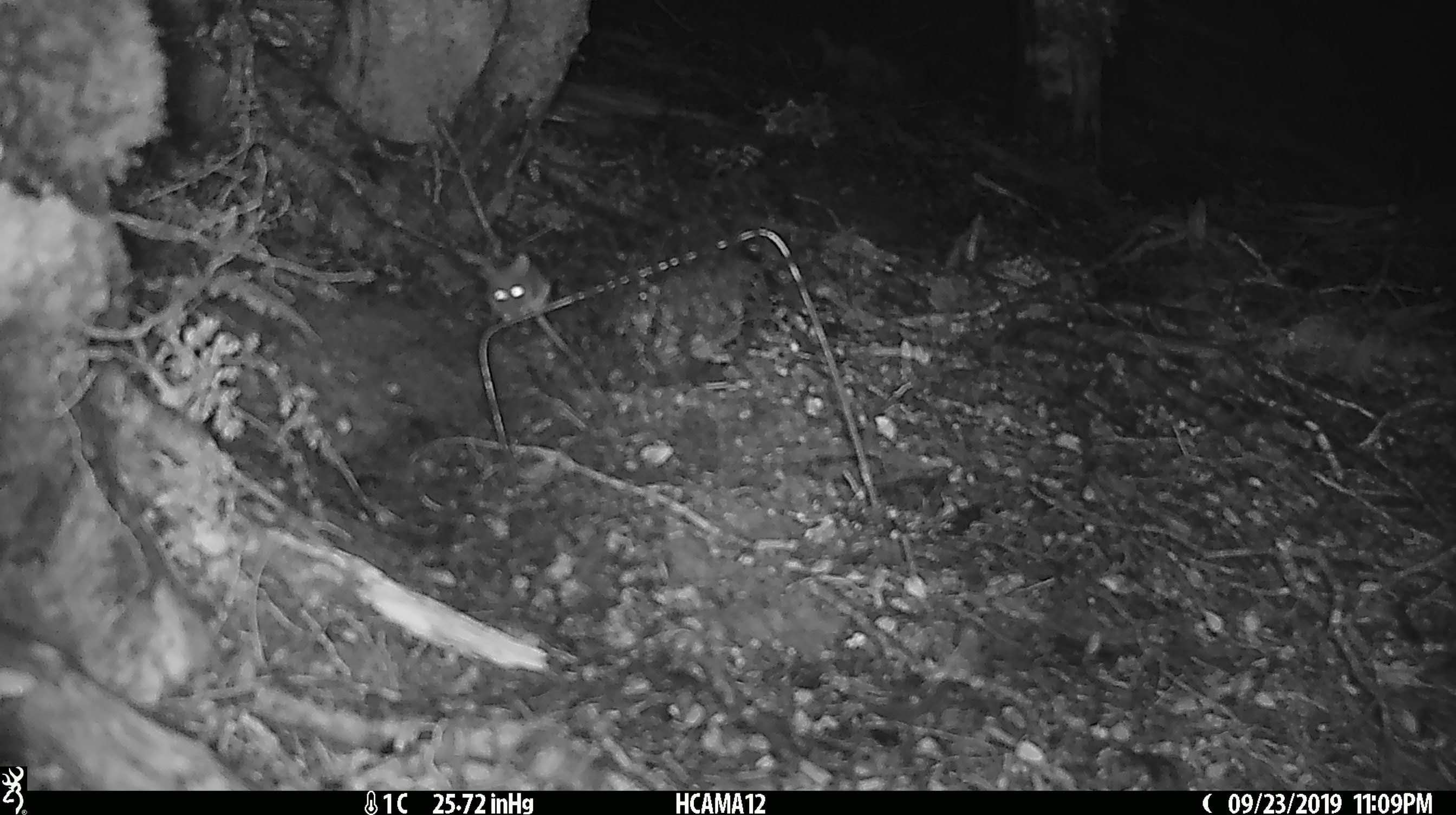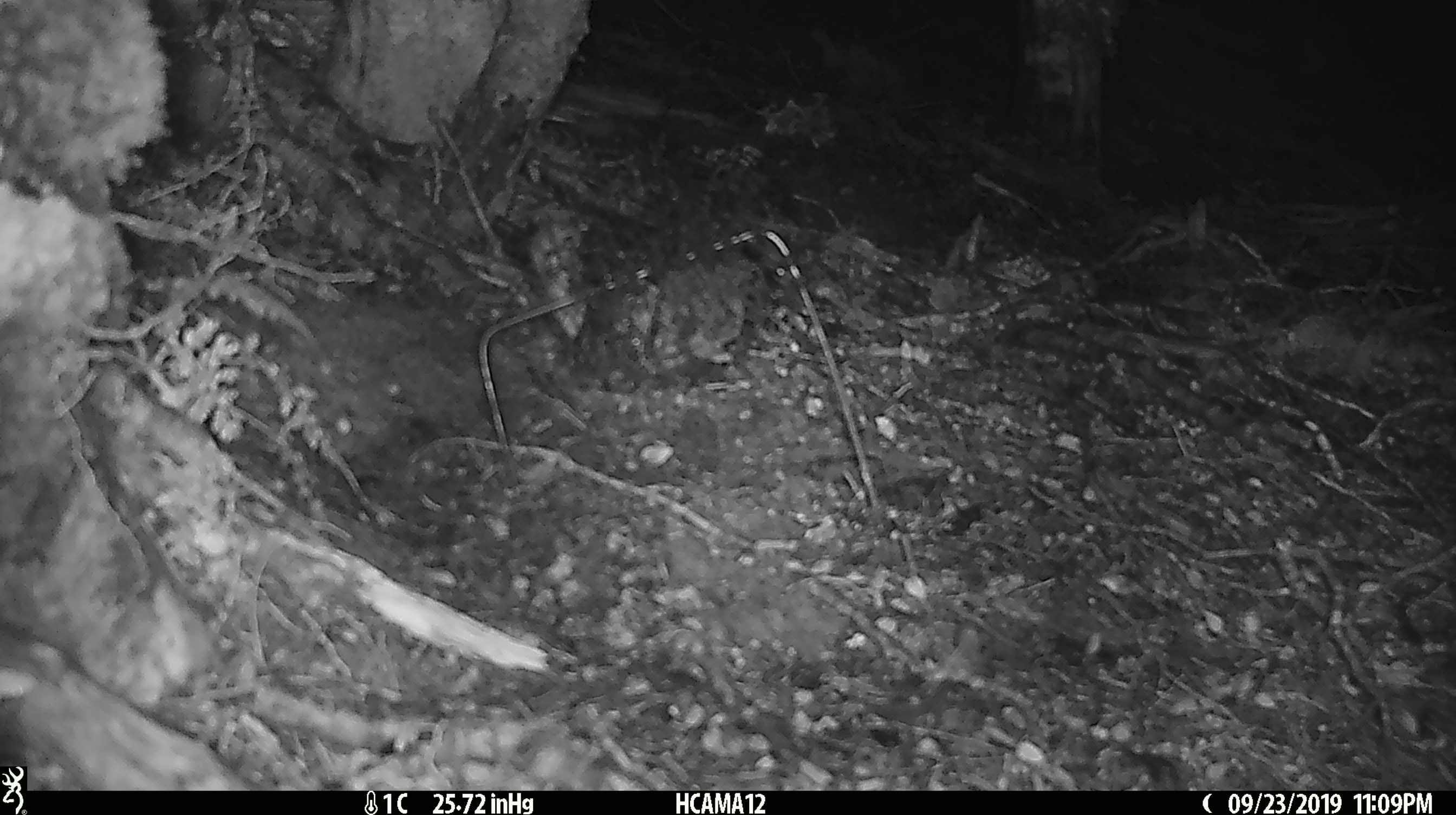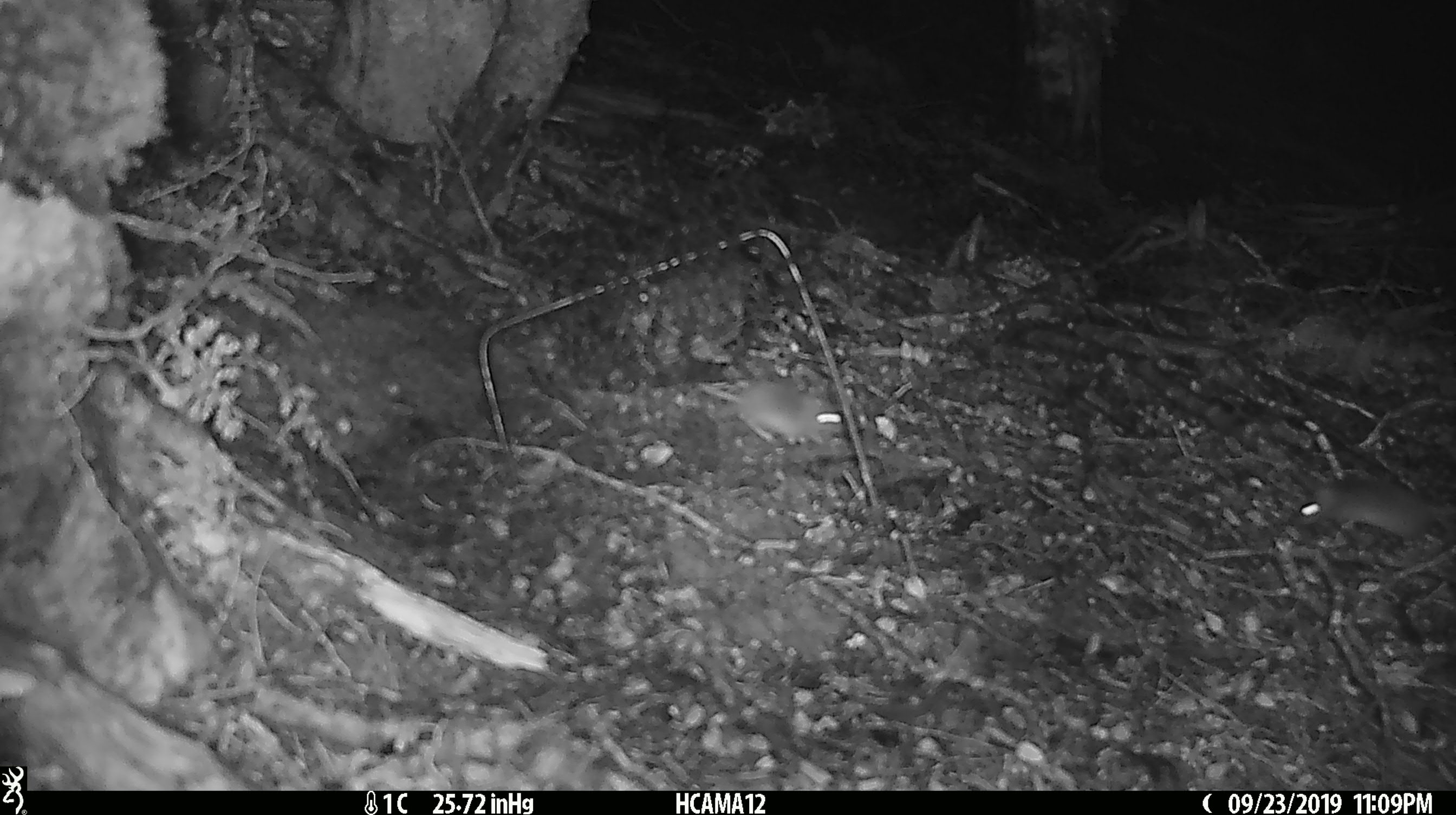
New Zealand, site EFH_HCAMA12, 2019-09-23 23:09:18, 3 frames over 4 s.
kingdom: Animalia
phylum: Chordata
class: Mammalia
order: Rodentia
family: Muridae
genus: Mus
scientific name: Mus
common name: mouse